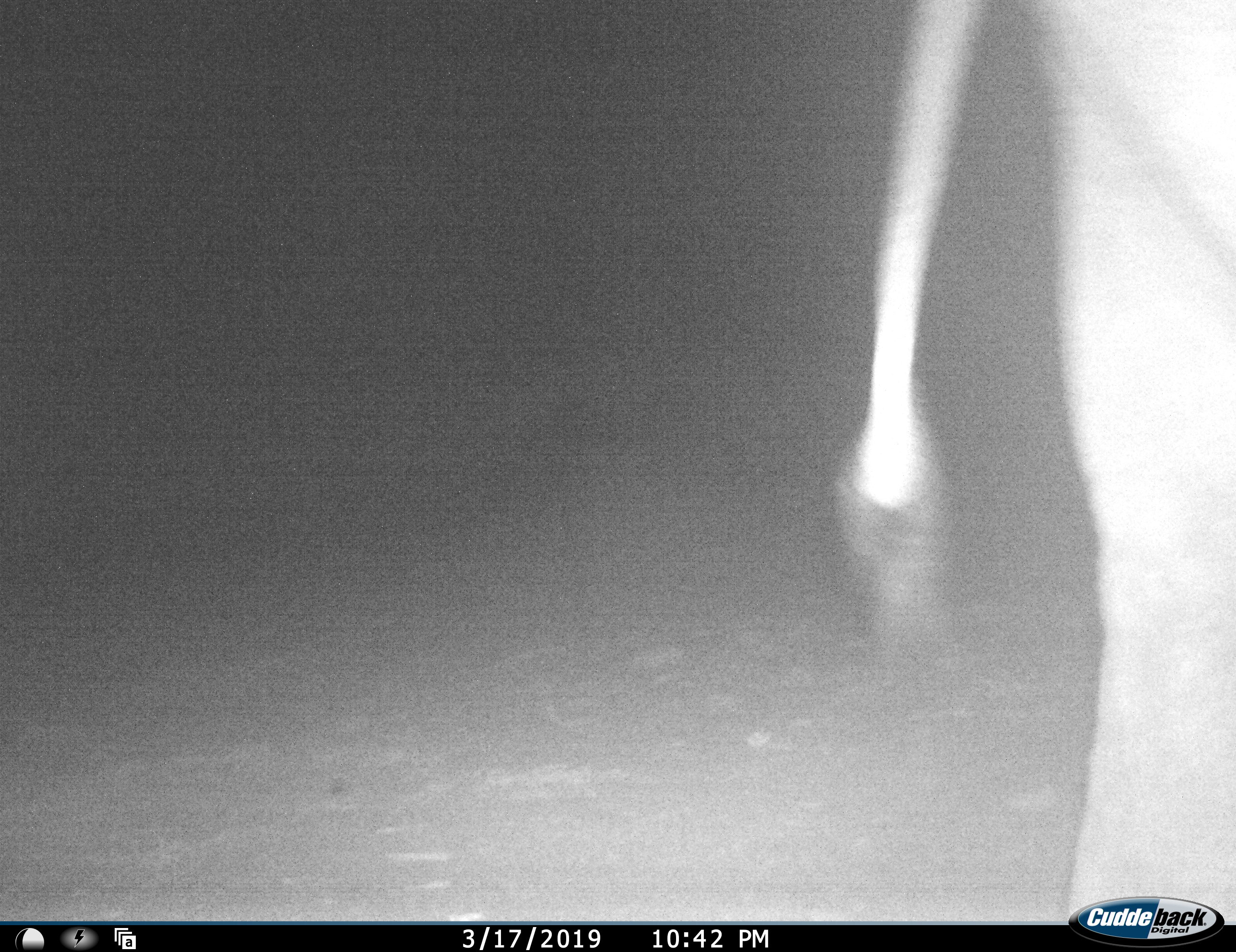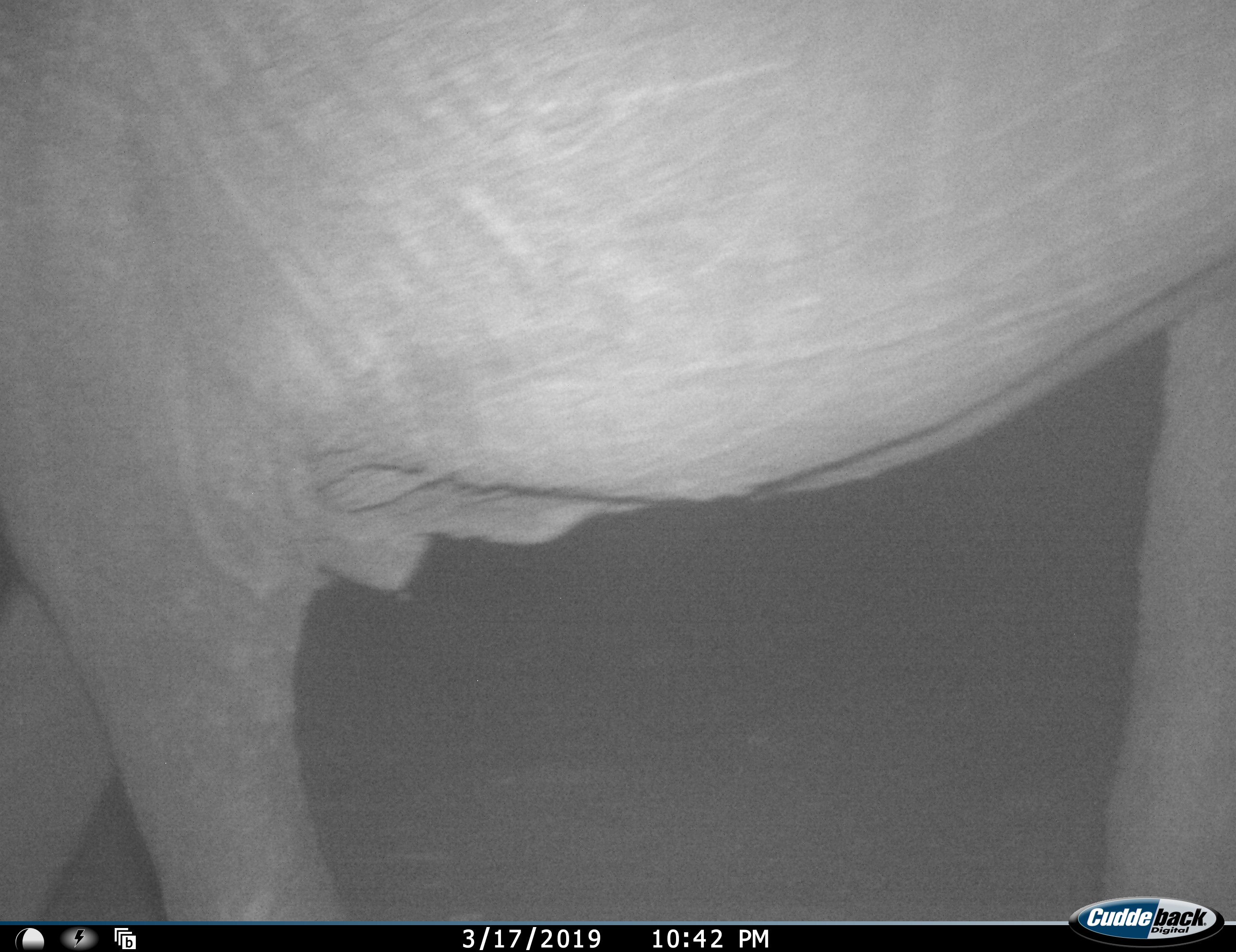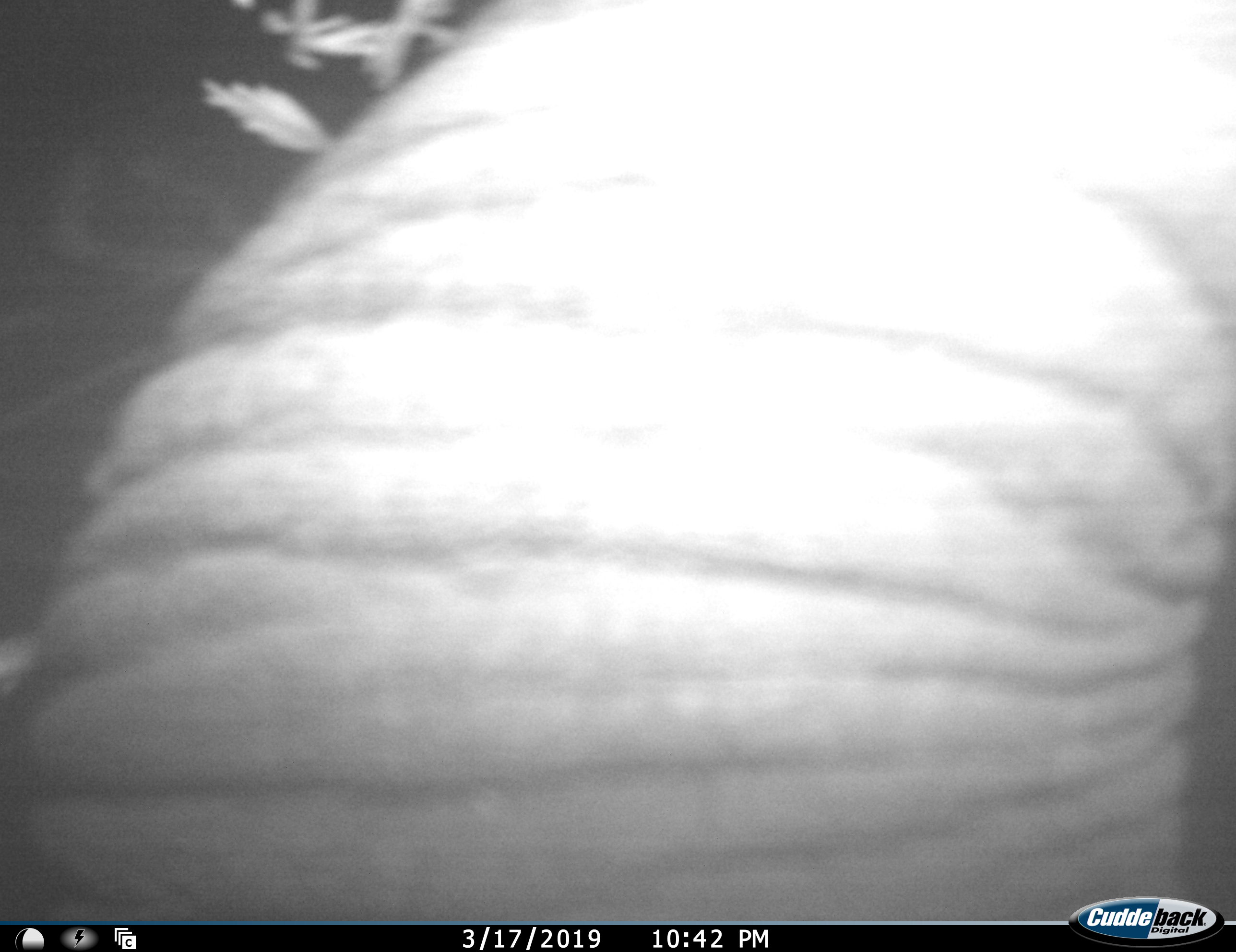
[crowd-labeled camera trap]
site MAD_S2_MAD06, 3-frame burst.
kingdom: Animalia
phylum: Chordata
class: Mammalia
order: Proboscidea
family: Elephantidae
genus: Loxodonta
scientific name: Loxodonta africana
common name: african bush elephant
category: elephant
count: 1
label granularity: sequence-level